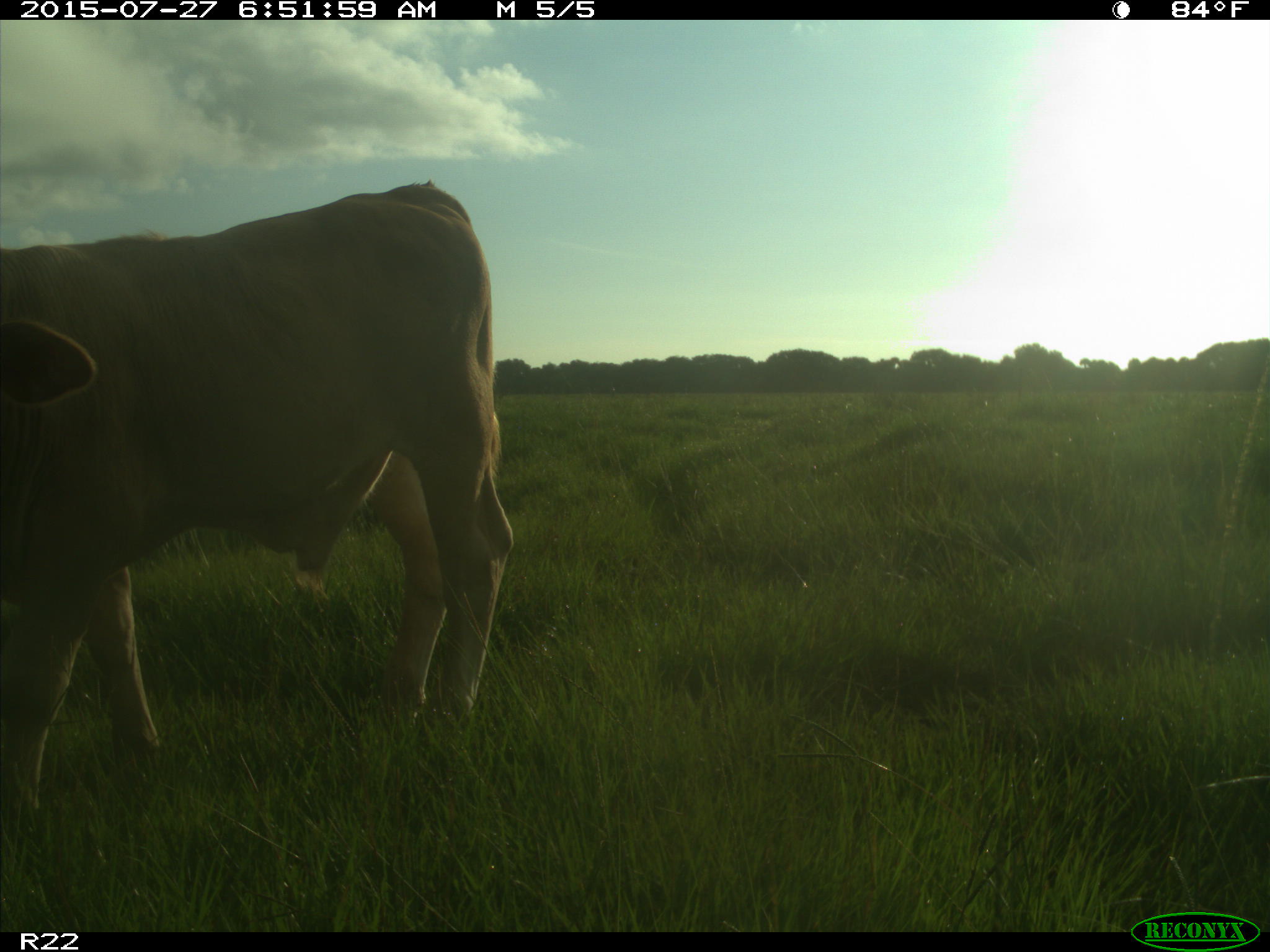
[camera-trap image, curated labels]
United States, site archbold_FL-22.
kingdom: Animalia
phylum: Chordata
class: Mammalia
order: Artiodactyla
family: Bovidae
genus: Bos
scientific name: Bos taurus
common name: domestic cow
Bos taurus (domestic cow).